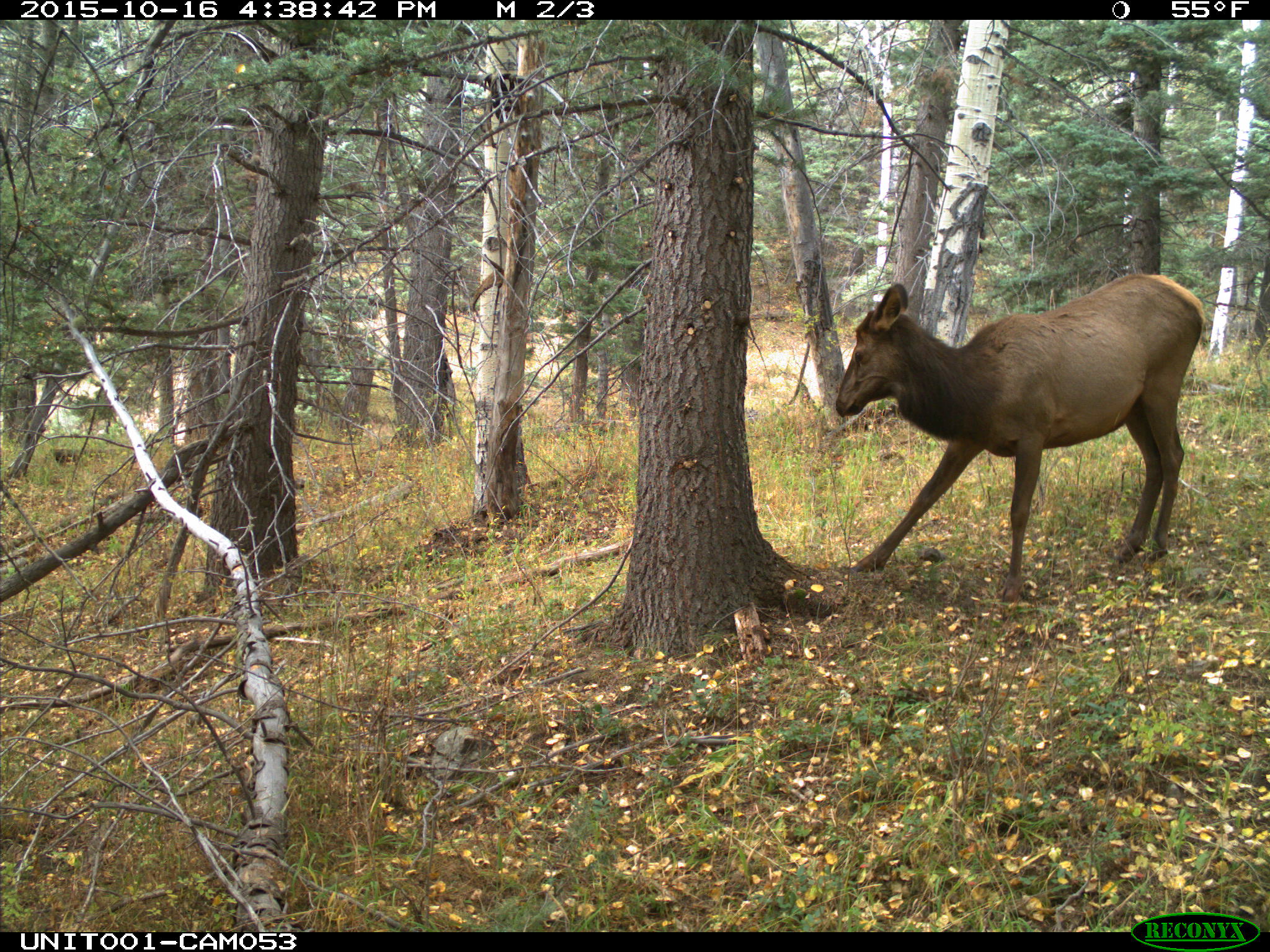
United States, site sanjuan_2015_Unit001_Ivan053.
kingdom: Animalia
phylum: Chordata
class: Mammalia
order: Artiodactyla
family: Cervidae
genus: Cervus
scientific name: Cervus elaphus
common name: red deer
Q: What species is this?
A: Cervus elaphus (red deer).